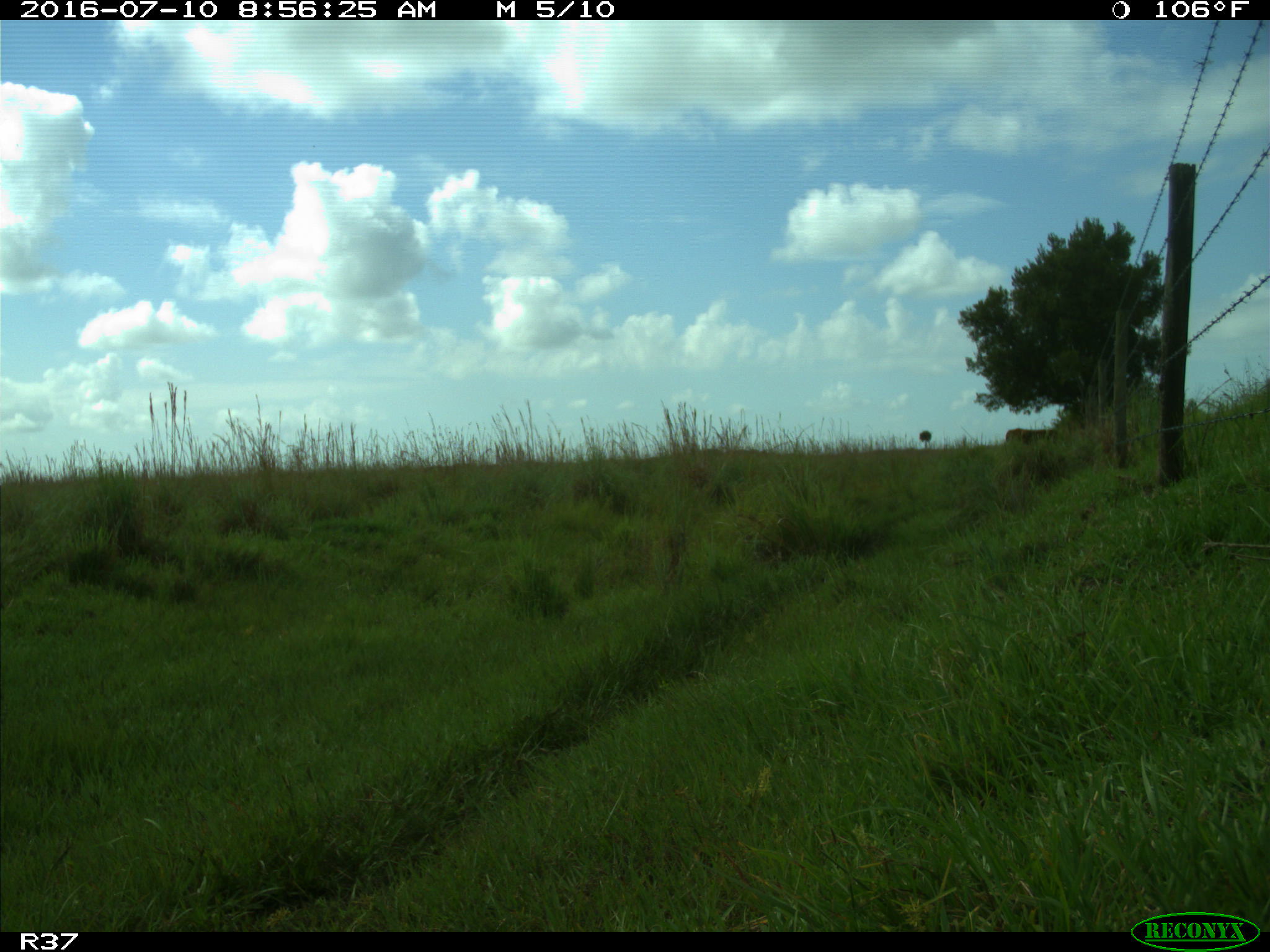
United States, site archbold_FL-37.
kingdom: Animalia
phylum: Chordata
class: Mammalia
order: Artiodactyla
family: Bovidae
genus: Bos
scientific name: Bos taurus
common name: domestic cow